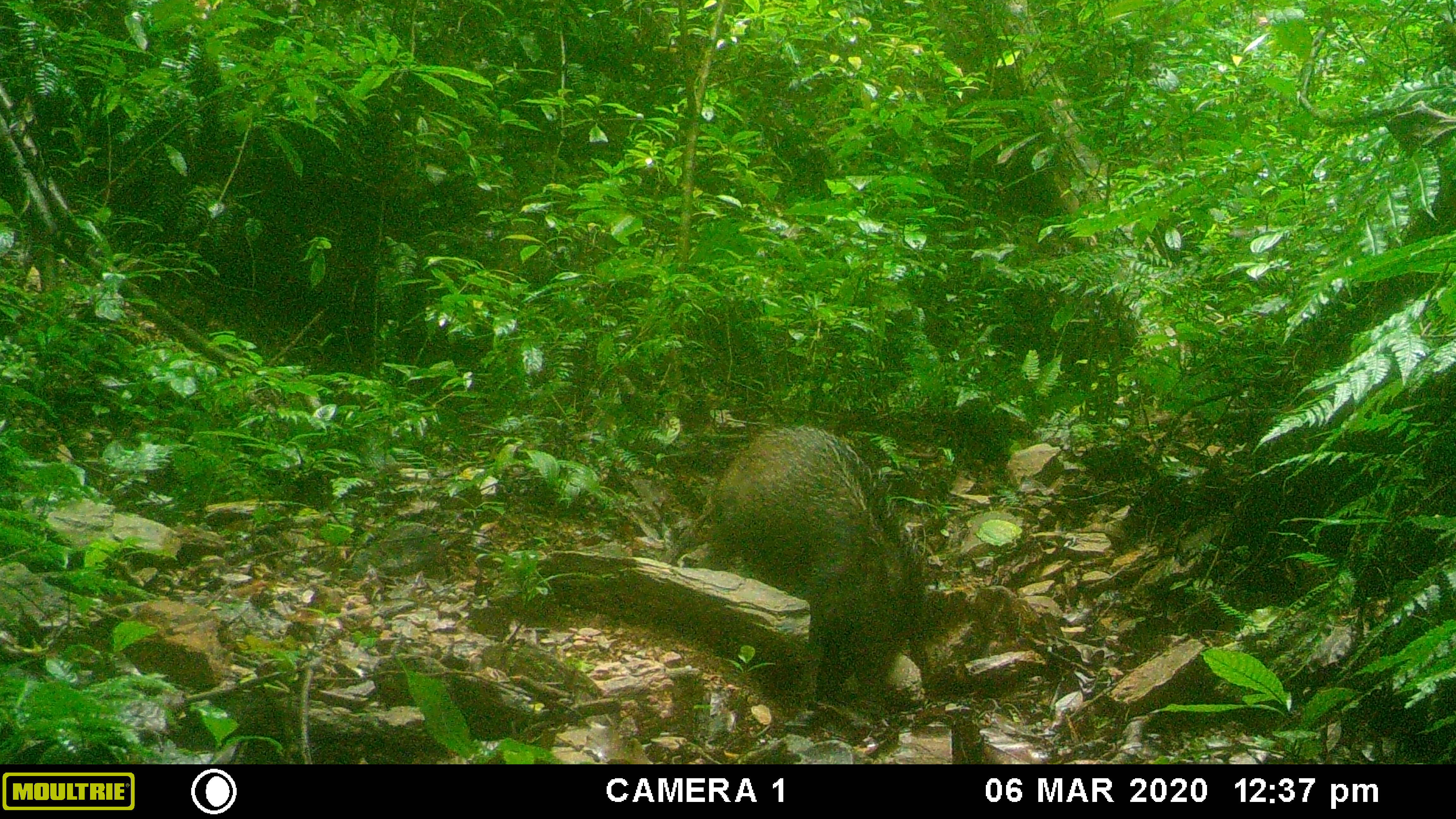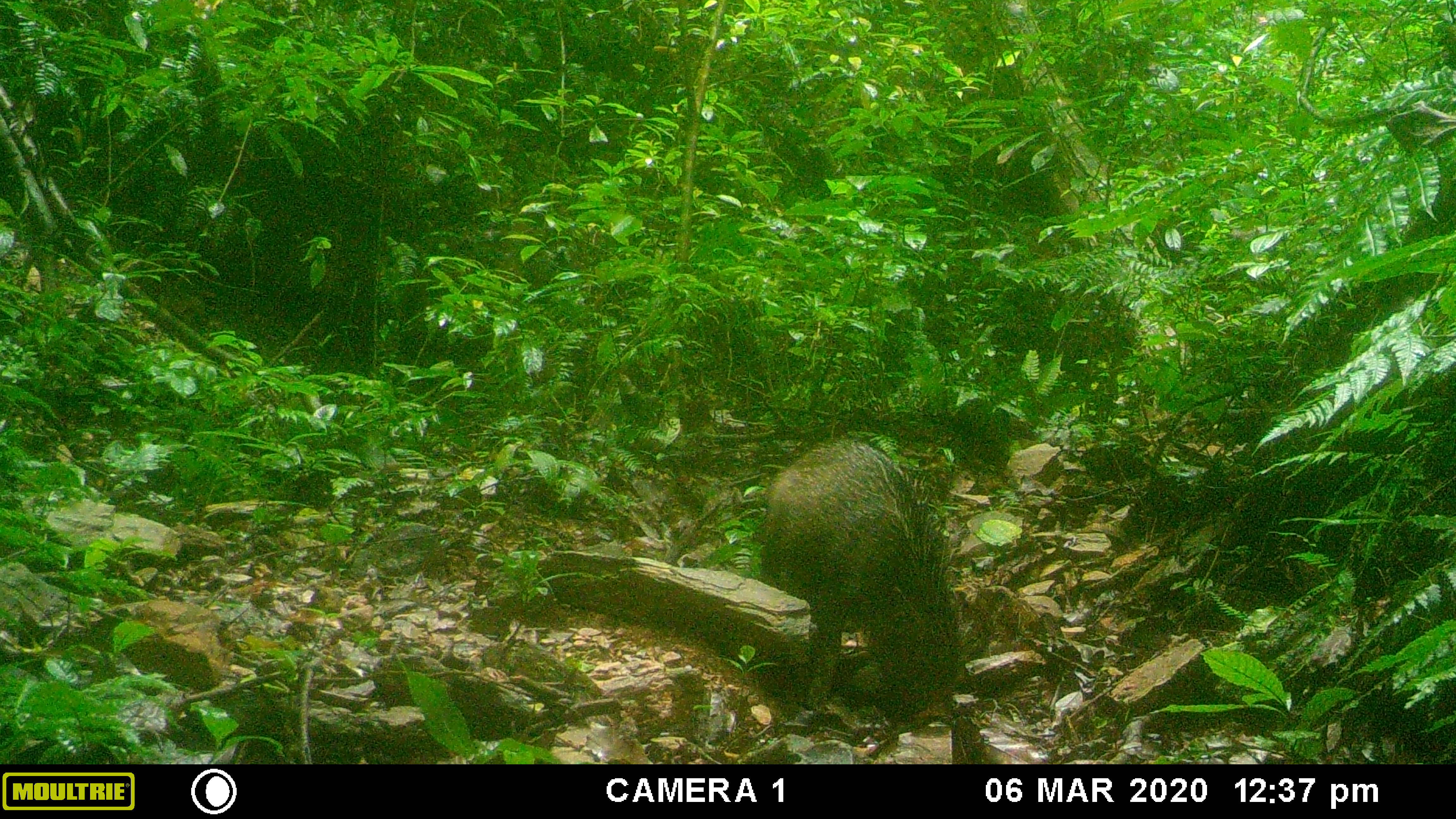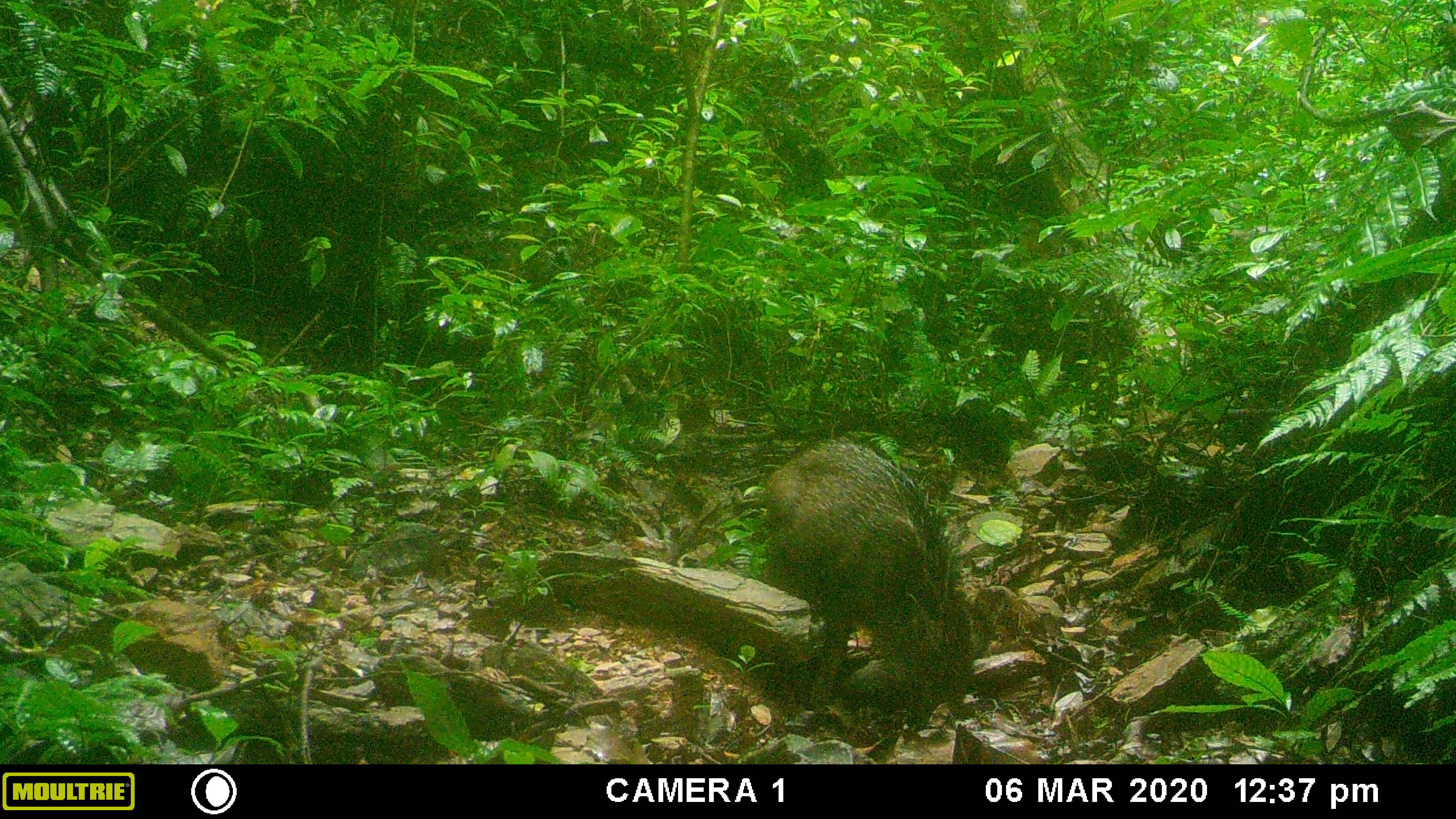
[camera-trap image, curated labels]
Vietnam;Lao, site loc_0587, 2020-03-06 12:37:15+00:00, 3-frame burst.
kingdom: Animalia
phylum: Chordata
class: Mammalia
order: Artiodactyla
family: Suidae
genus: Sus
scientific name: Sus scrofa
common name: eurasian wild pig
Eurasian wild pig (Sus scrofa). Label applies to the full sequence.